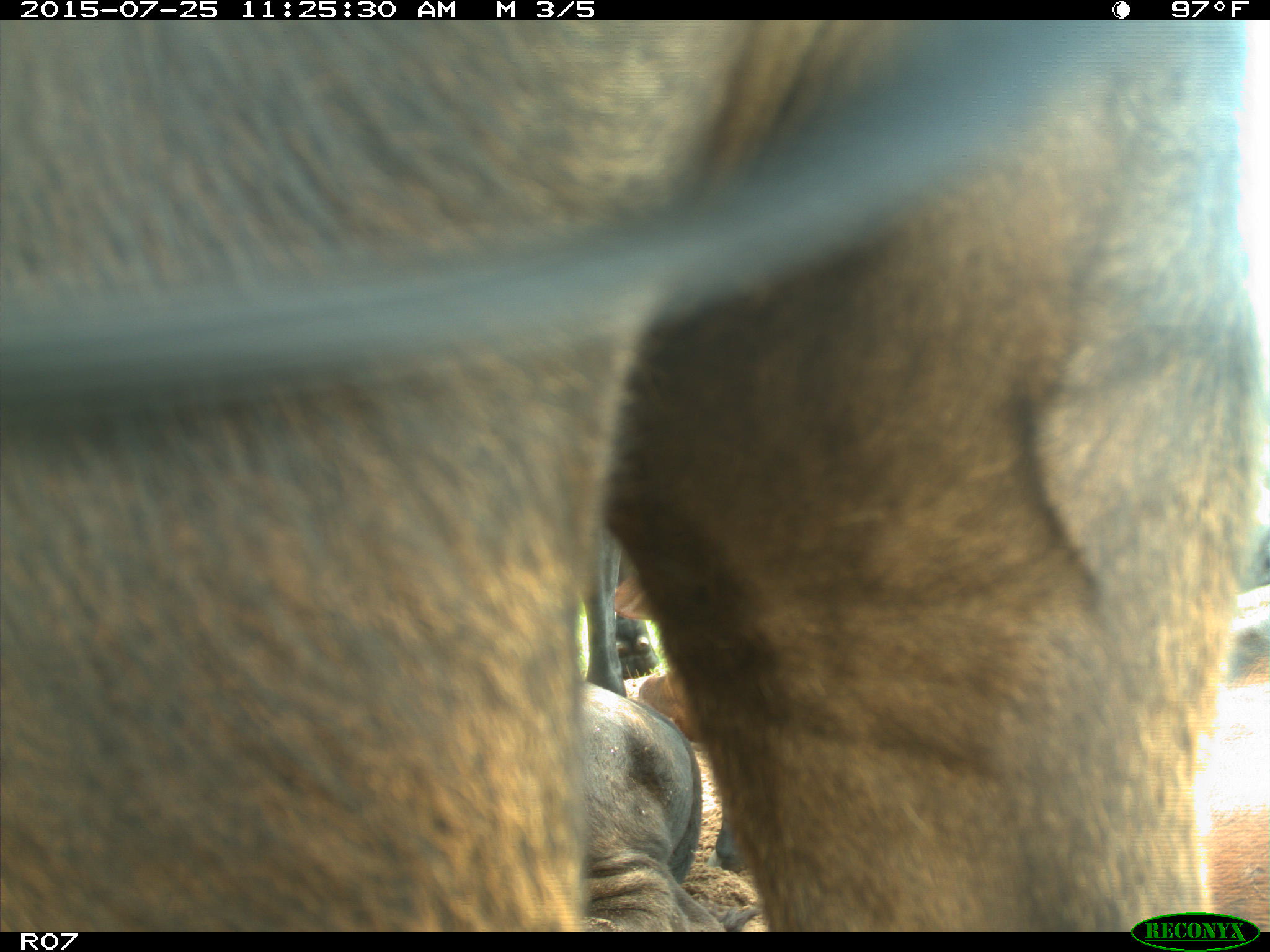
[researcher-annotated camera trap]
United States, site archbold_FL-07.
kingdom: Animalia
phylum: Chordata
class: Mammalia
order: Artiodactyla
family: Bovidae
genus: Bos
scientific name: Bos taurus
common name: domestic cow